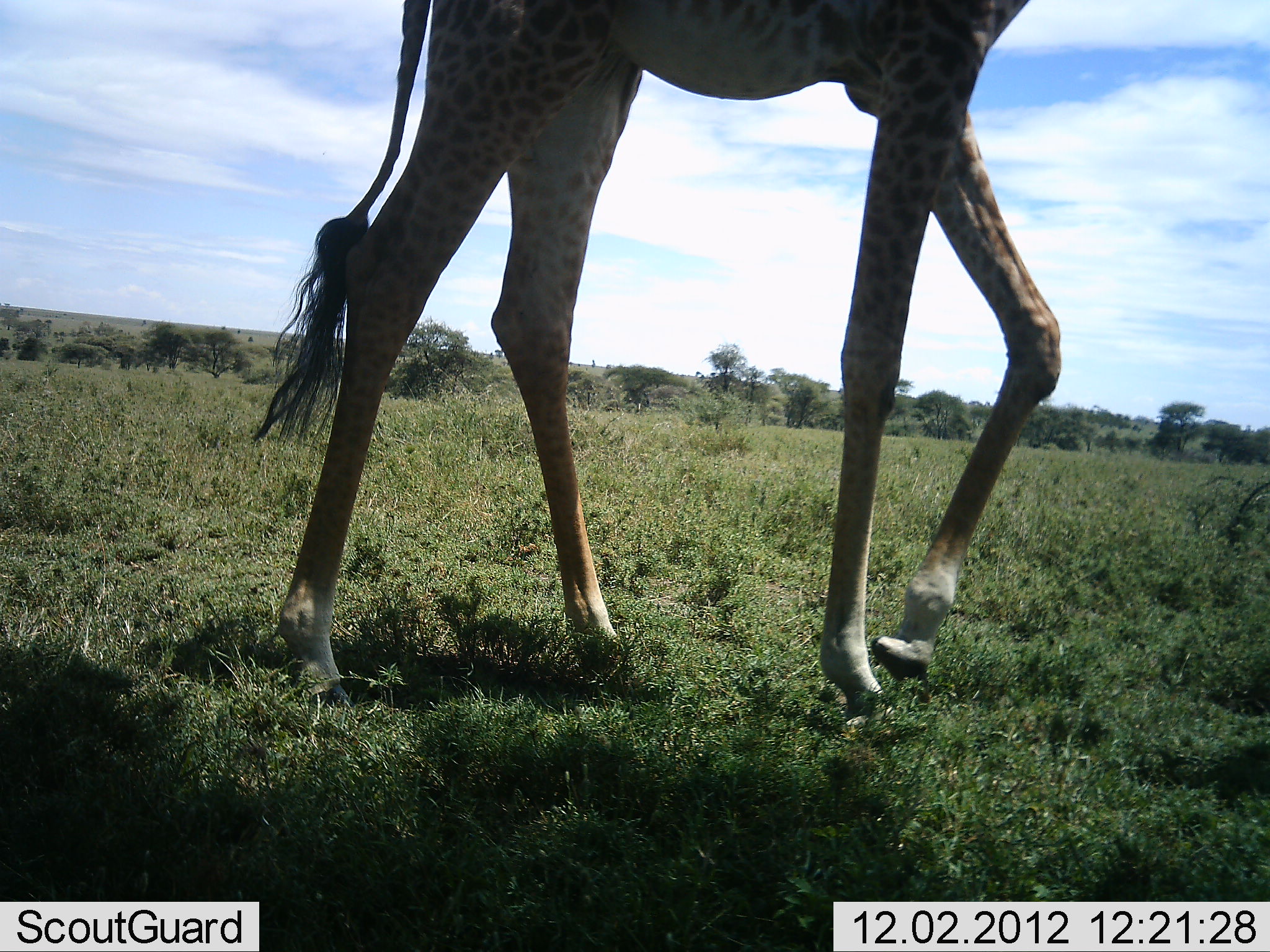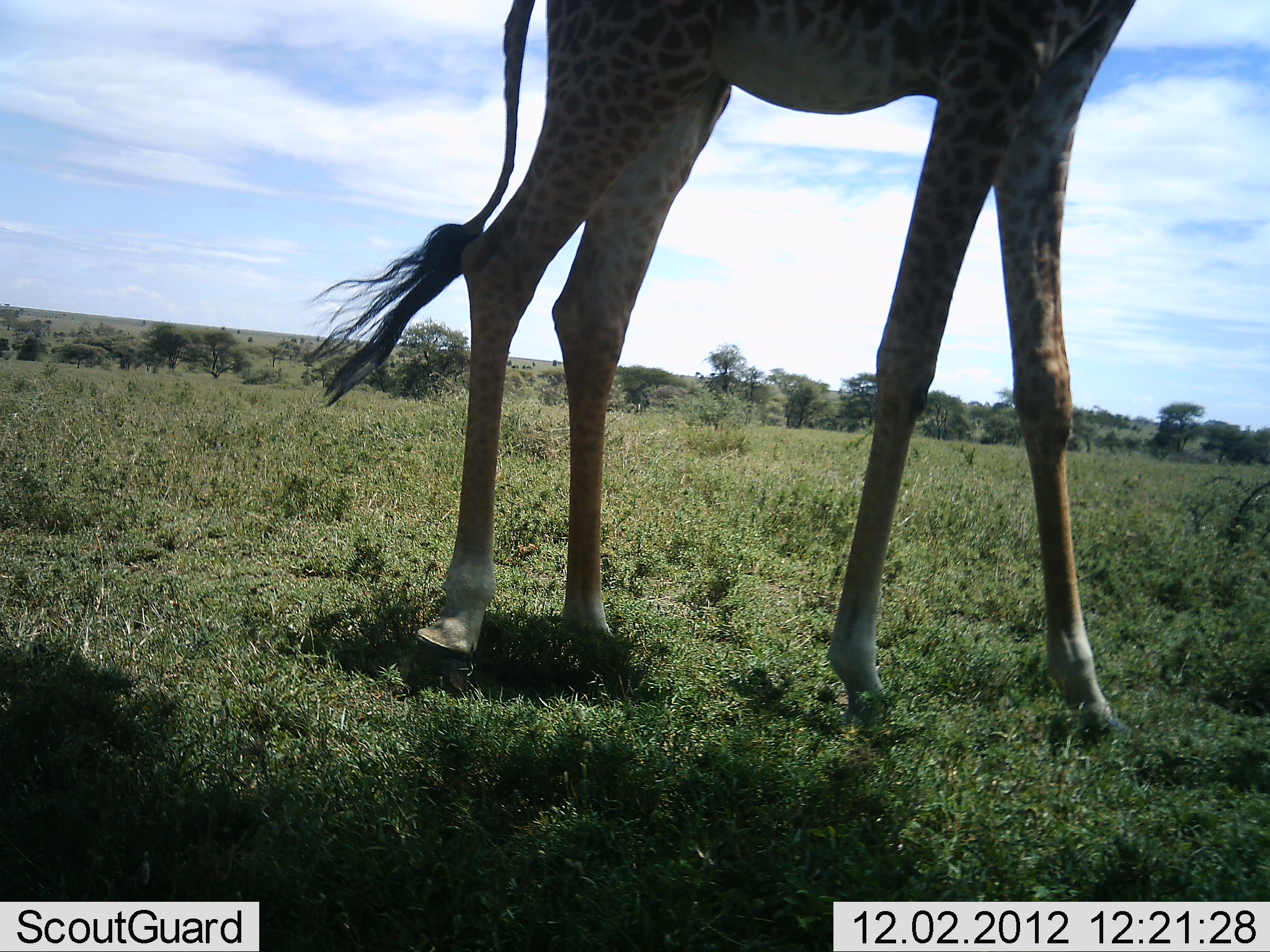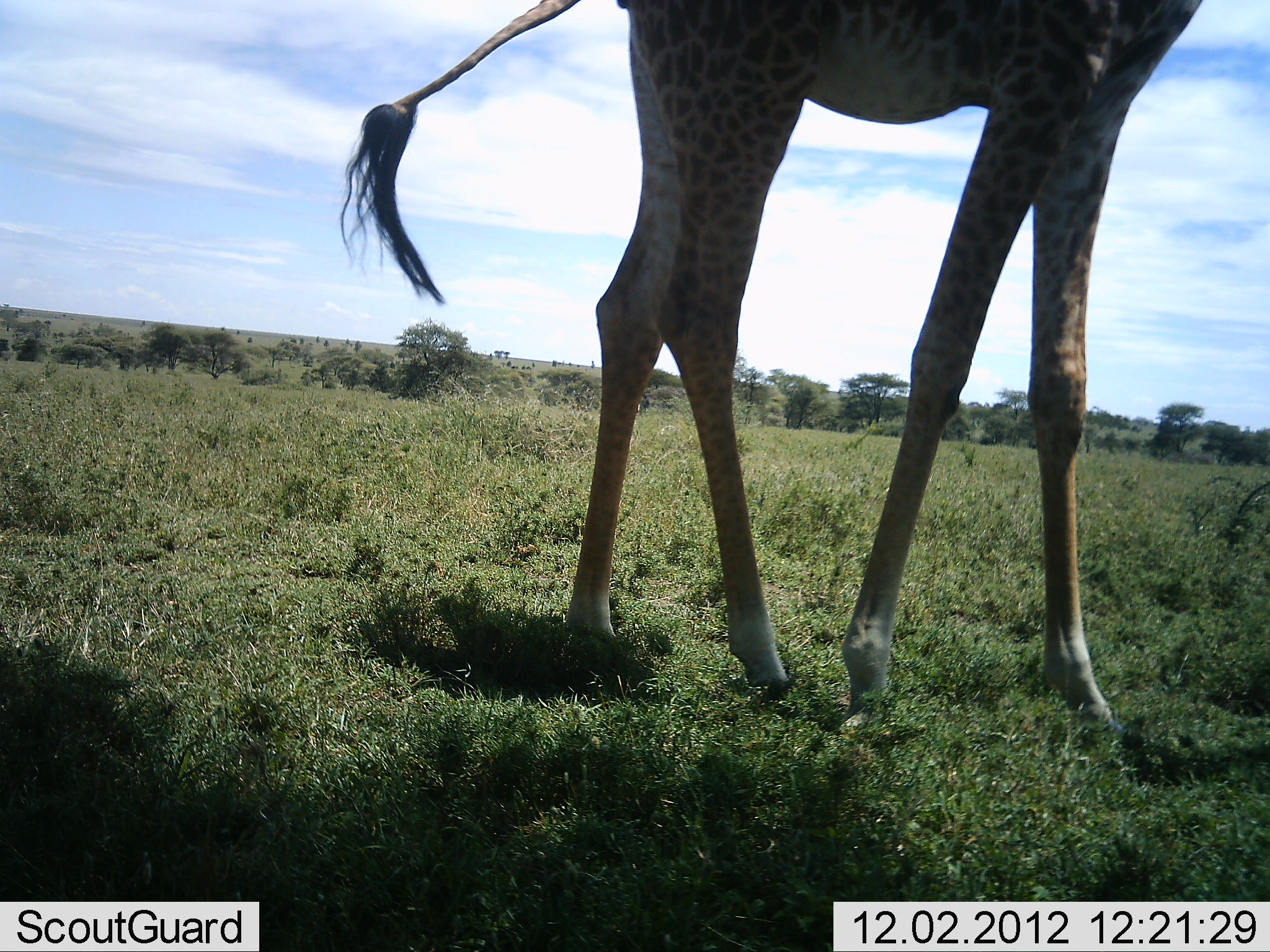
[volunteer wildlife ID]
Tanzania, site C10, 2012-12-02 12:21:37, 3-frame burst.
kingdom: Animalia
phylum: Chordata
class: Mammalia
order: Artiodactyla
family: Giraffidae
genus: Giraffa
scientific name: Giraffa camelopardalis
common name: giraffe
Giraffe (Giraffa camelopardalis), count 1. Behavior (volunteer vote fractions): standing 20%, resting 0%, moving 90%, interacting 0%. Young present (vote fraction): 0%. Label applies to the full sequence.